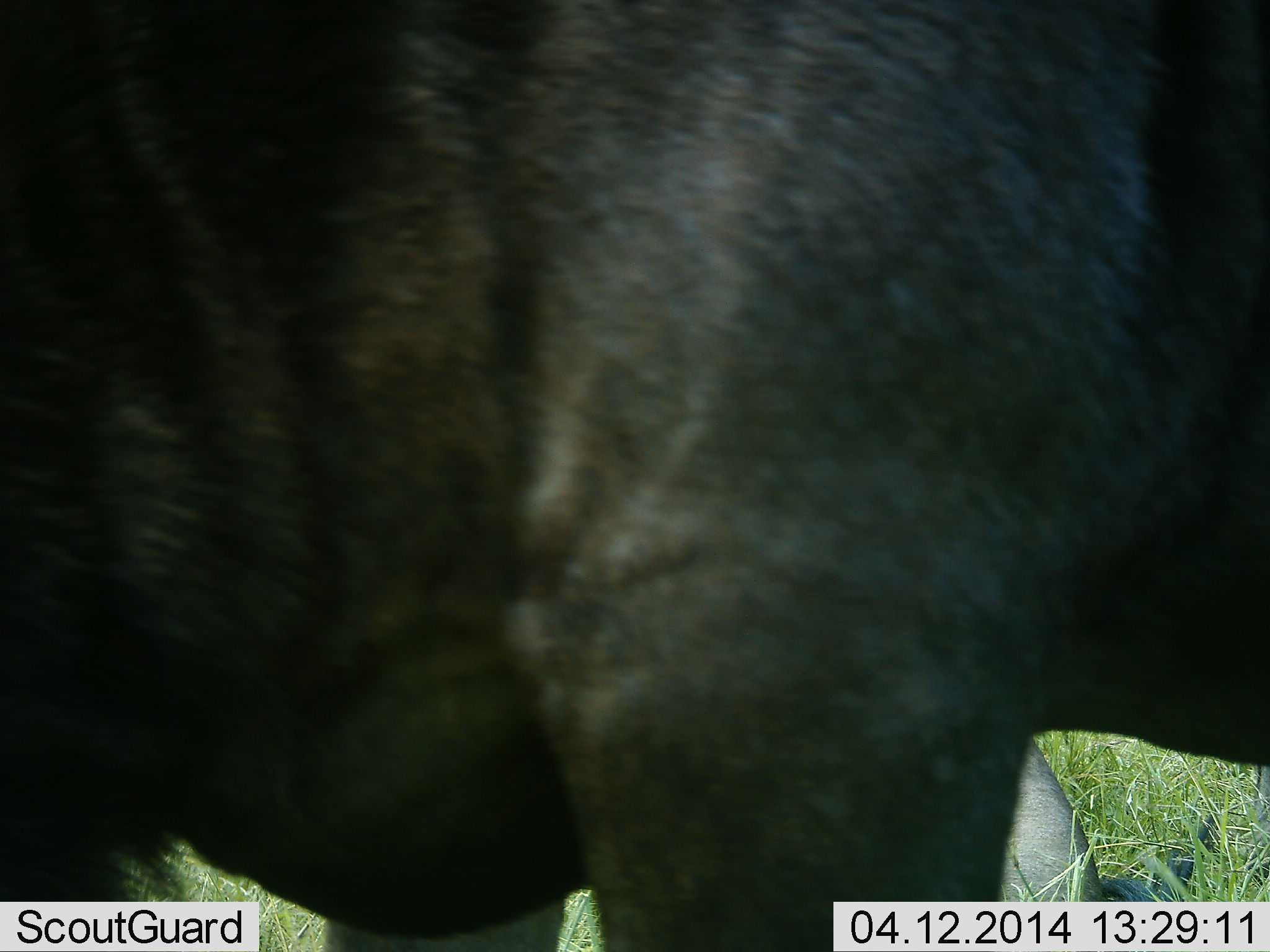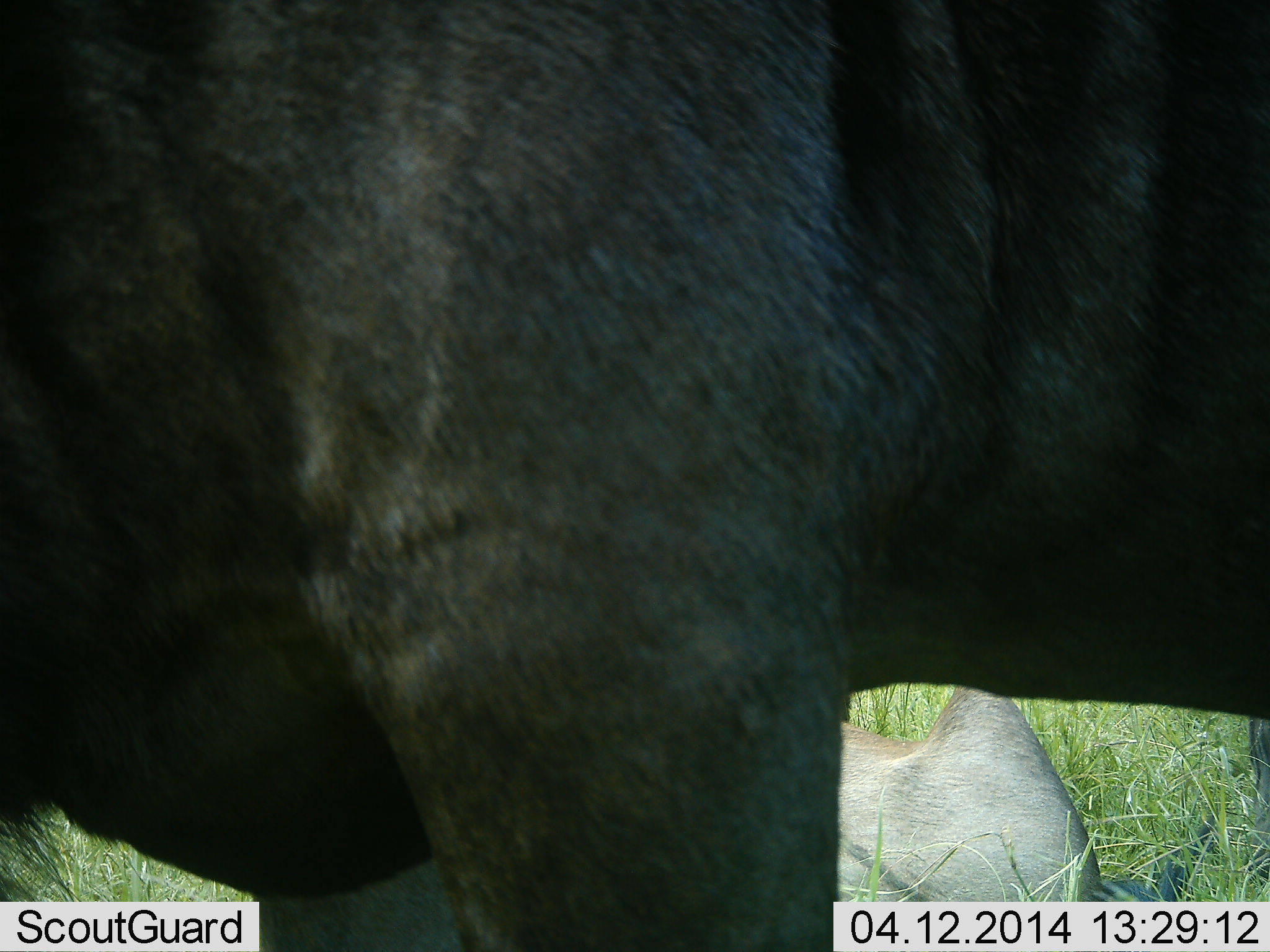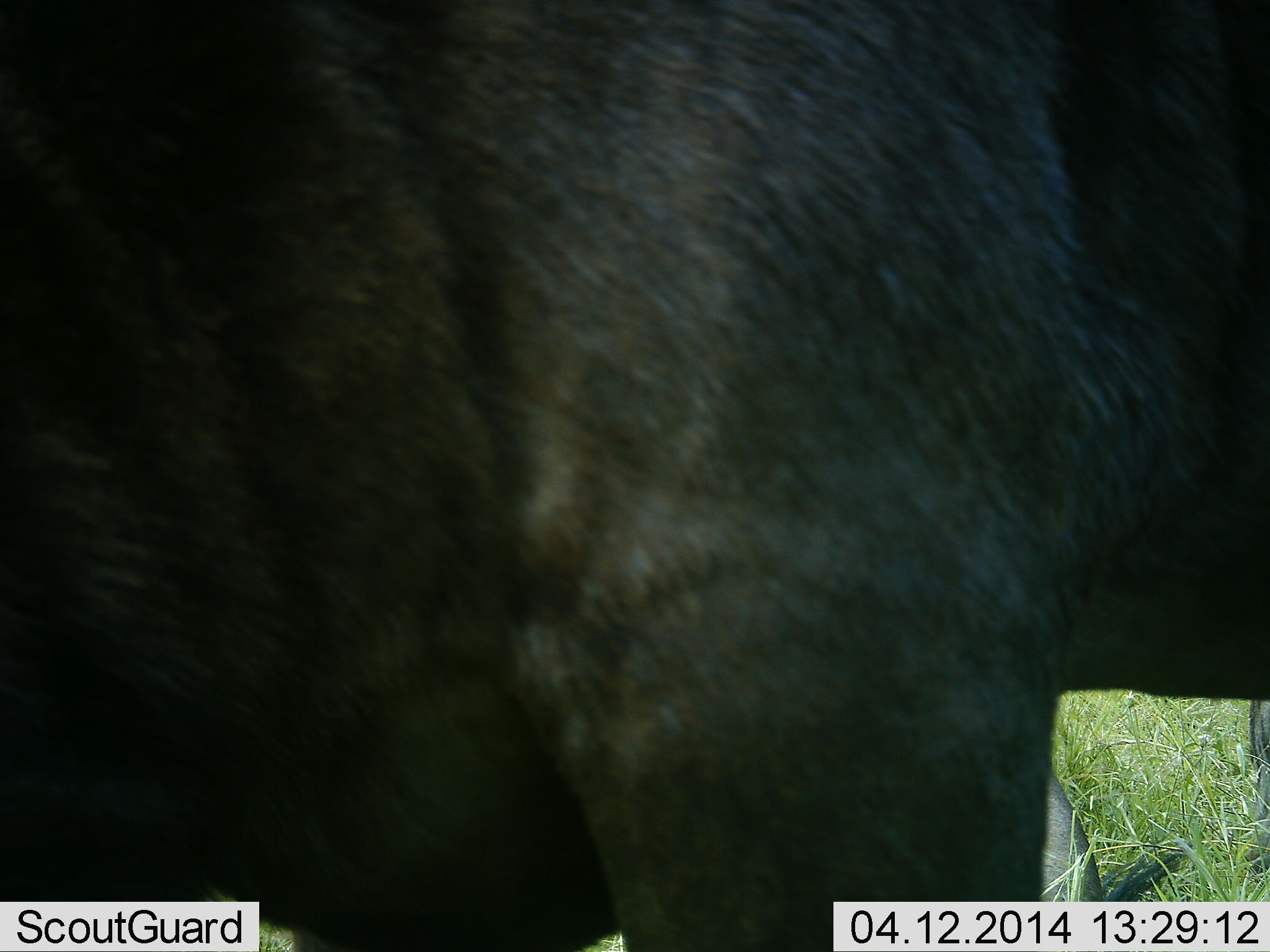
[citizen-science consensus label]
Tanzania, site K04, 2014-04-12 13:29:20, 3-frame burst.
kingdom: Animalia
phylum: Chordata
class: Mammalia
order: Artiodactyla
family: Bovidae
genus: Connochaetes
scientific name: Connochaetes taurinus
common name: blue wildebeest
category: wildebeest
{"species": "wildebeest (blue wildebeest) (Connochaetes taurinus)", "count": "2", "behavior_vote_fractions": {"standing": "74%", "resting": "63%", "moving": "16%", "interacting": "0%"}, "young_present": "5%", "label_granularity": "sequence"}